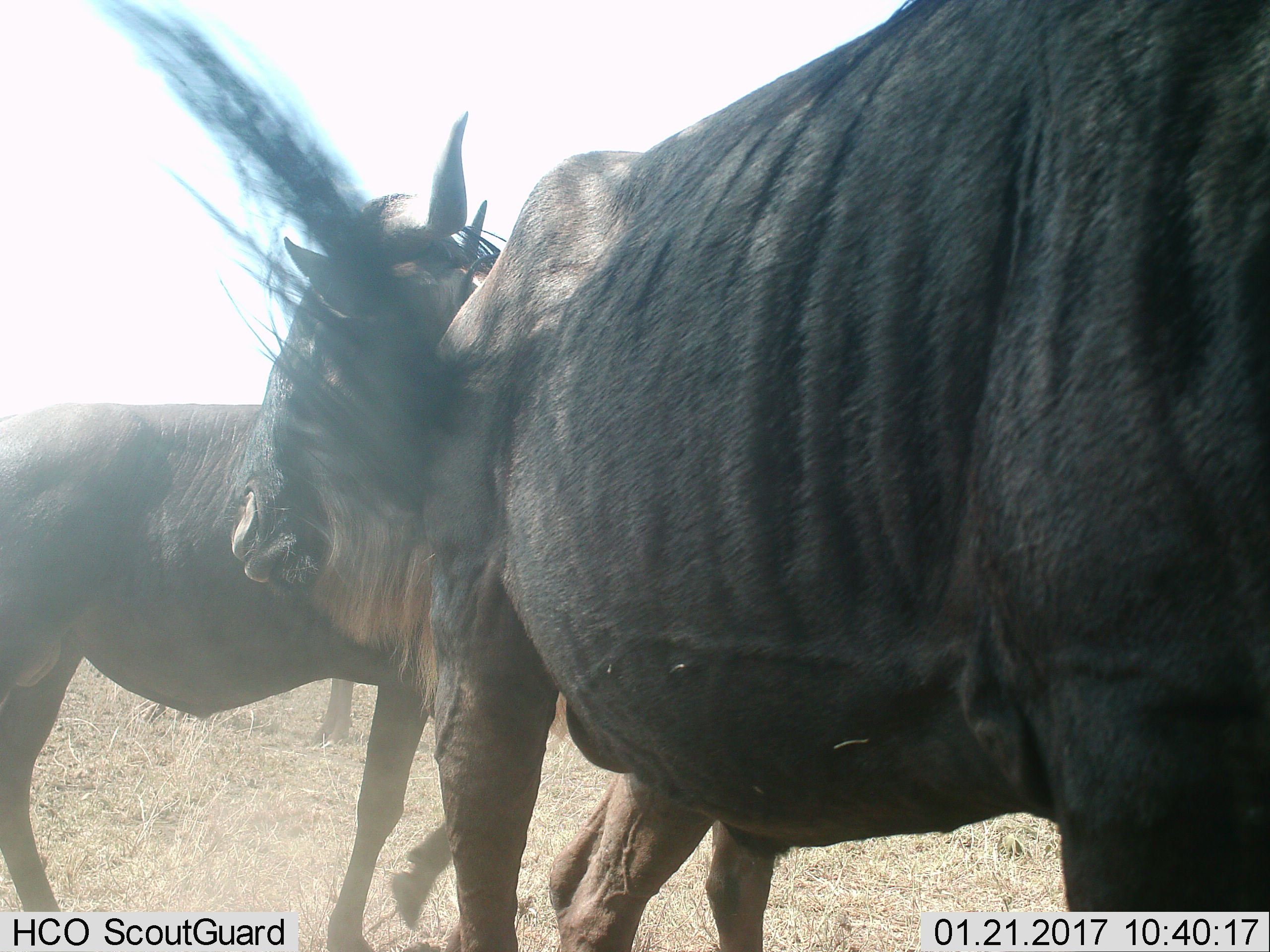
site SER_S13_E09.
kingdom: Animalia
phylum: Chordata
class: Mammalia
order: Artiodactyla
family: Bovidae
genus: Connochaetes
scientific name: Connochaetes taurinus taurinus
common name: blue wildebeest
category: wildebeestblue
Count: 3.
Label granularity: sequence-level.